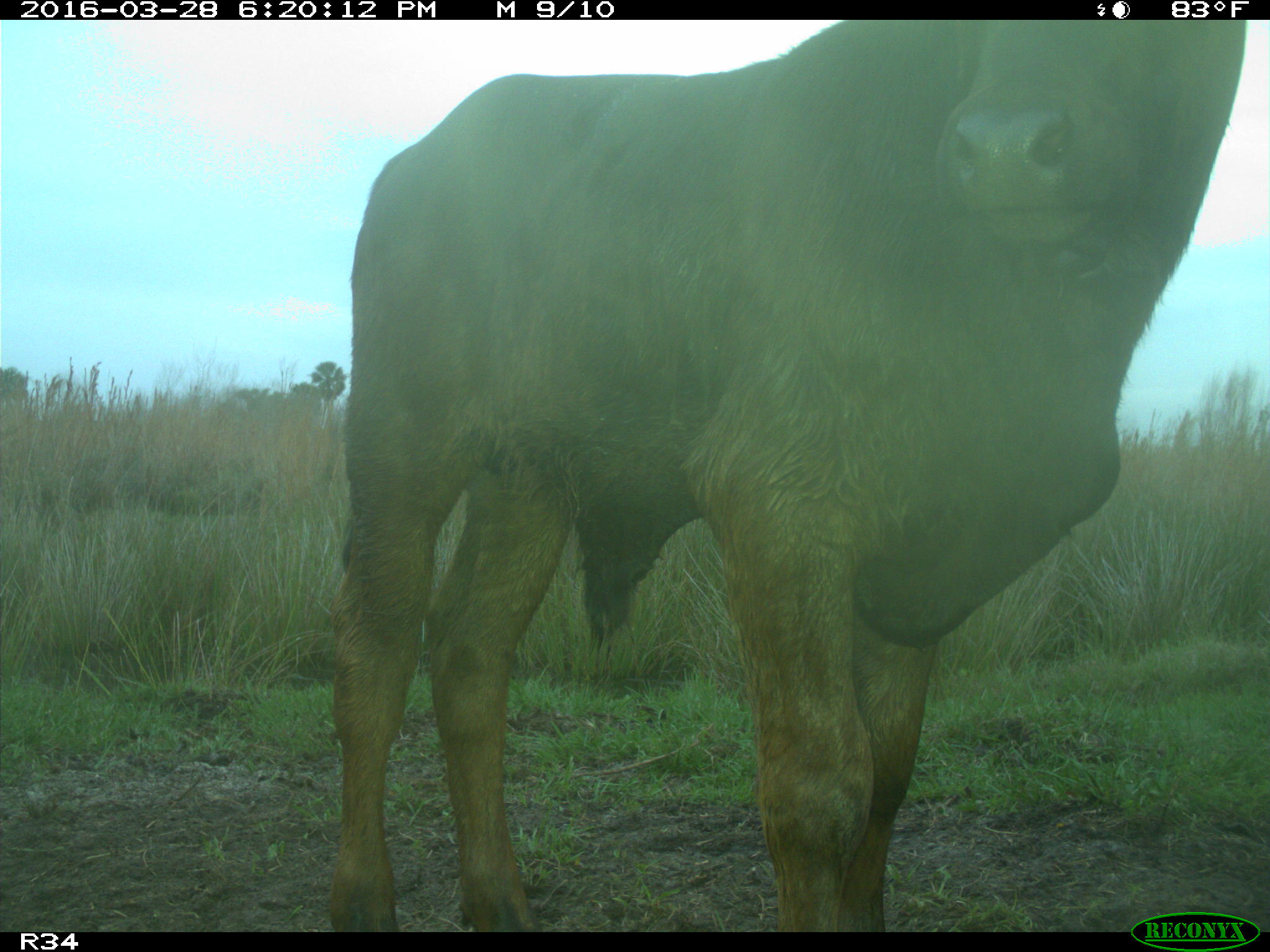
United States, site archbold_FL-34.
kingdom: Animalia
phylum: Chordata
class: Mammalia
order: Artiodactyla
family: Bovidae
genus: Bos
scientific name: Bos taurus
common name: domestic cow